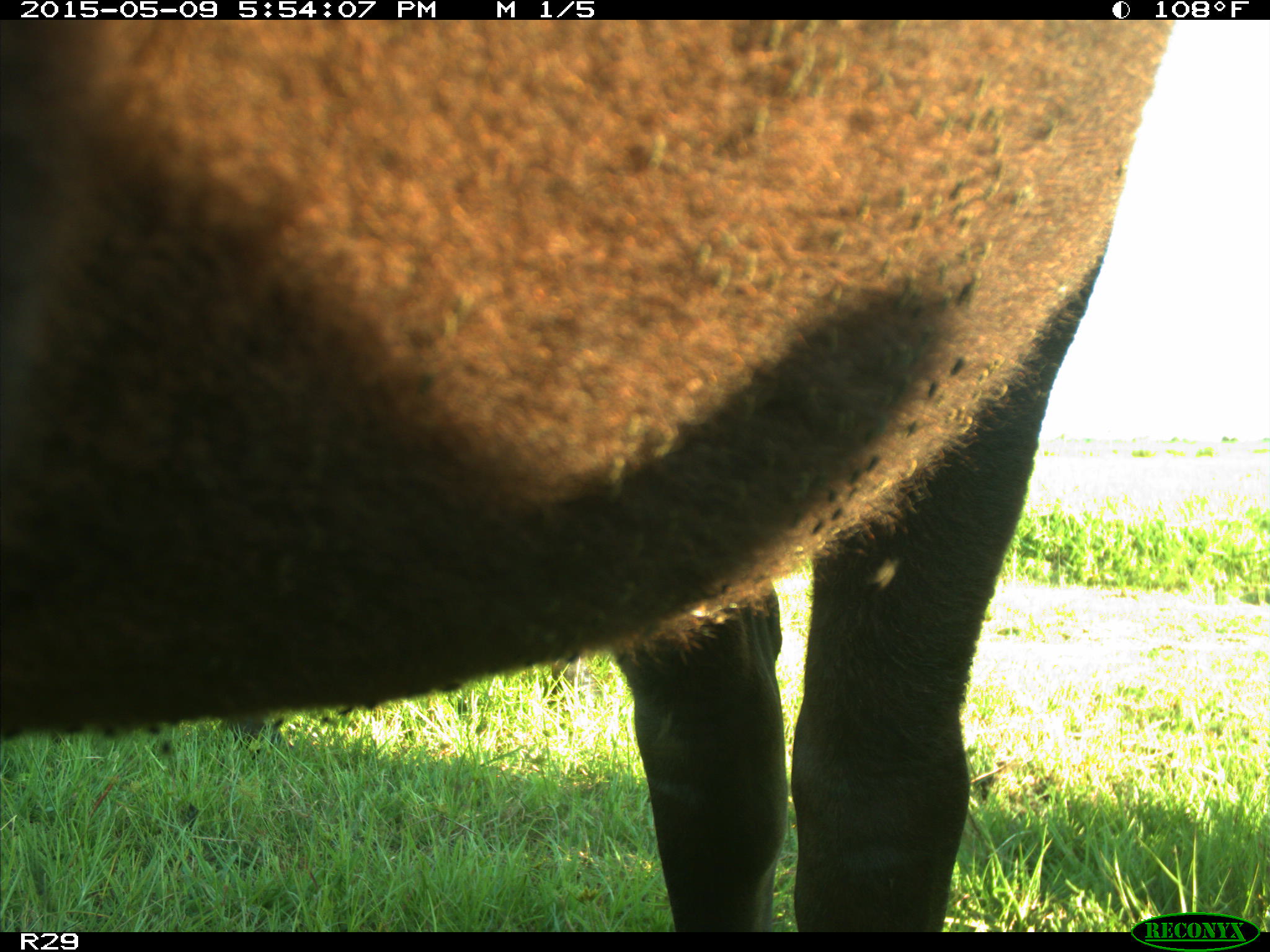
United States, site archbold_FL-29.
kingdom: Animalia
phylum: Chordata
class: Mammalia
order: Artiodactyla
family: Bovidae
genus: Bos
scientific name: Bos taurus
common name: domestic cow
Bos taurus (domestic cow).